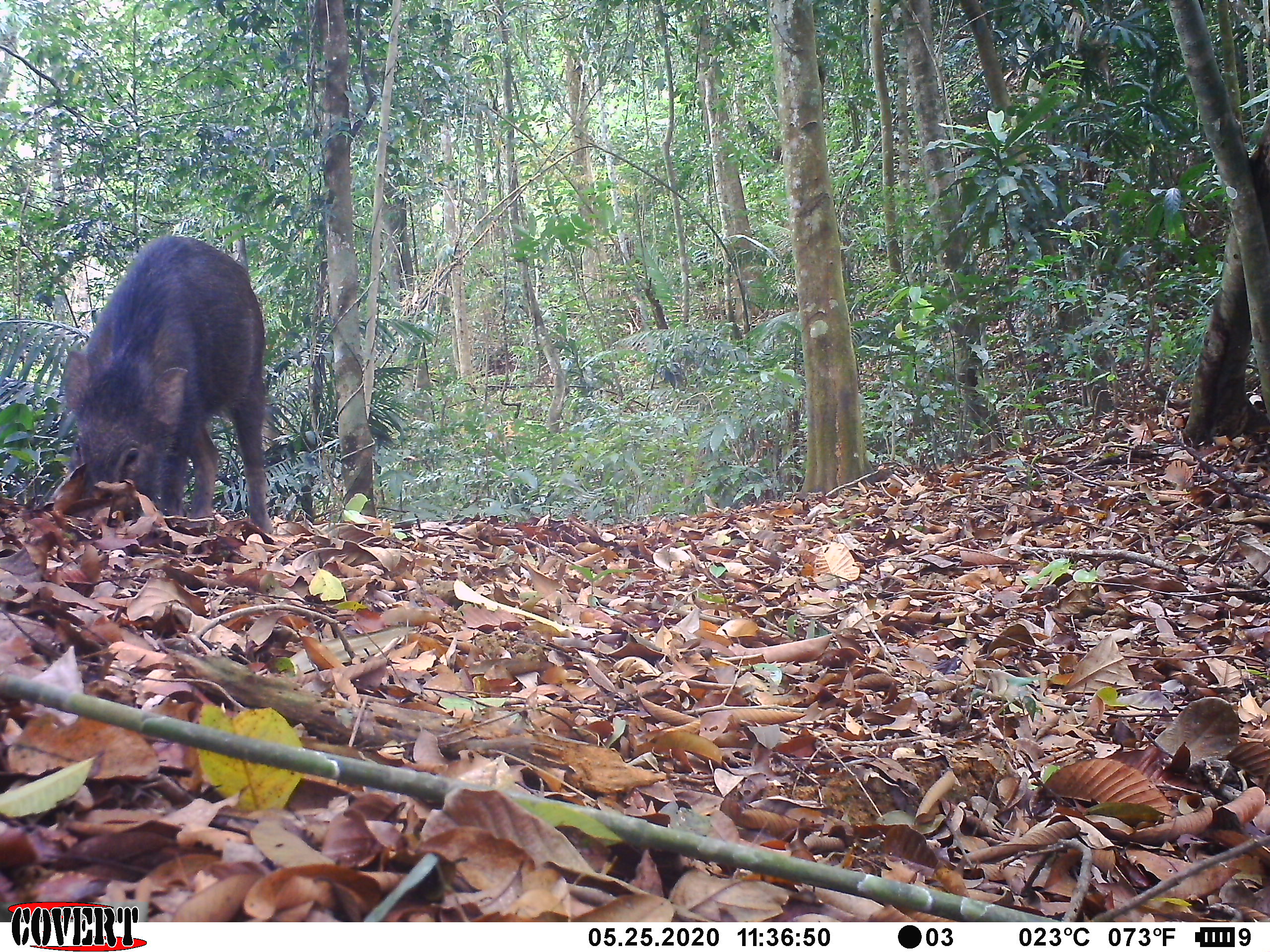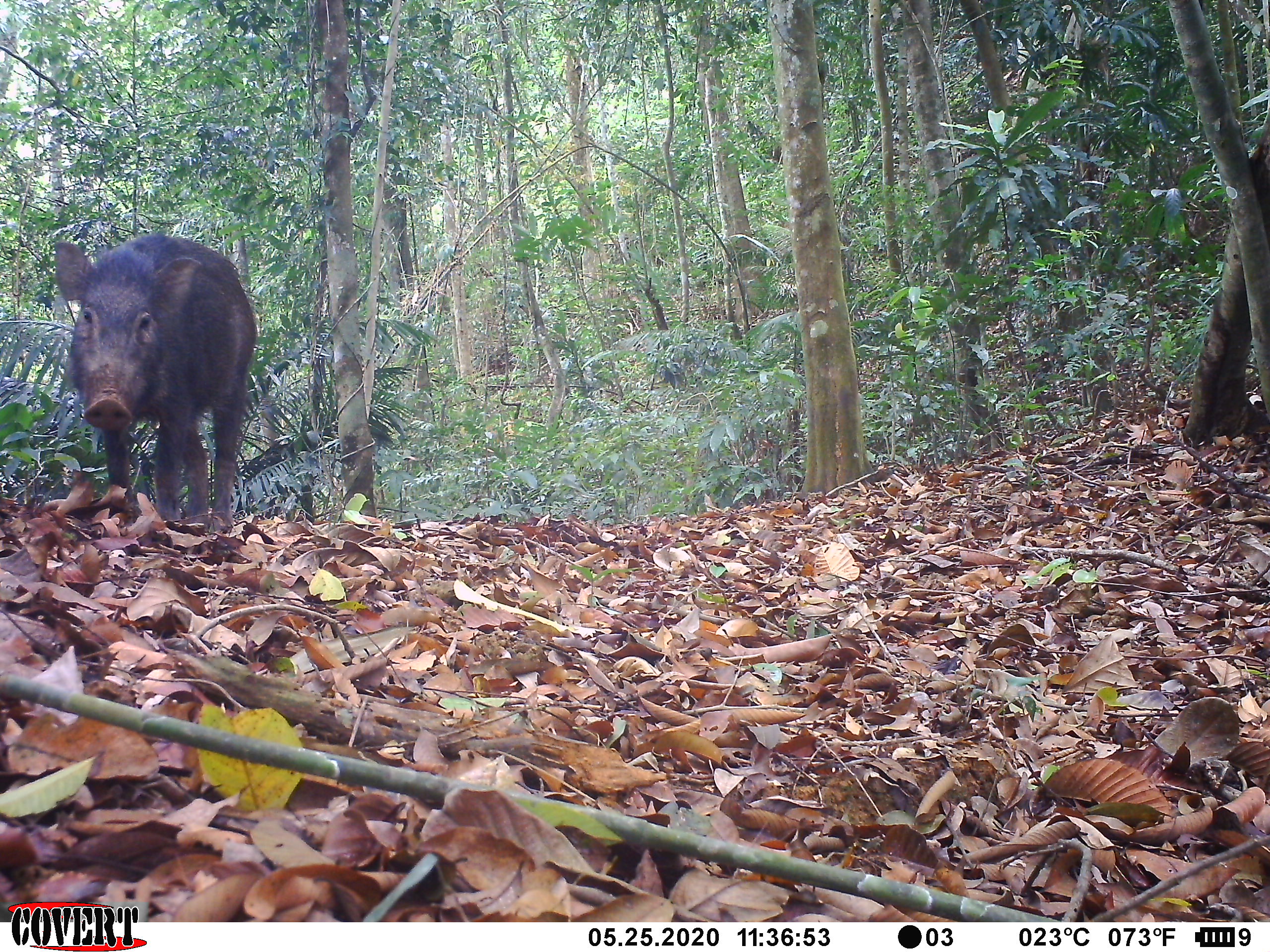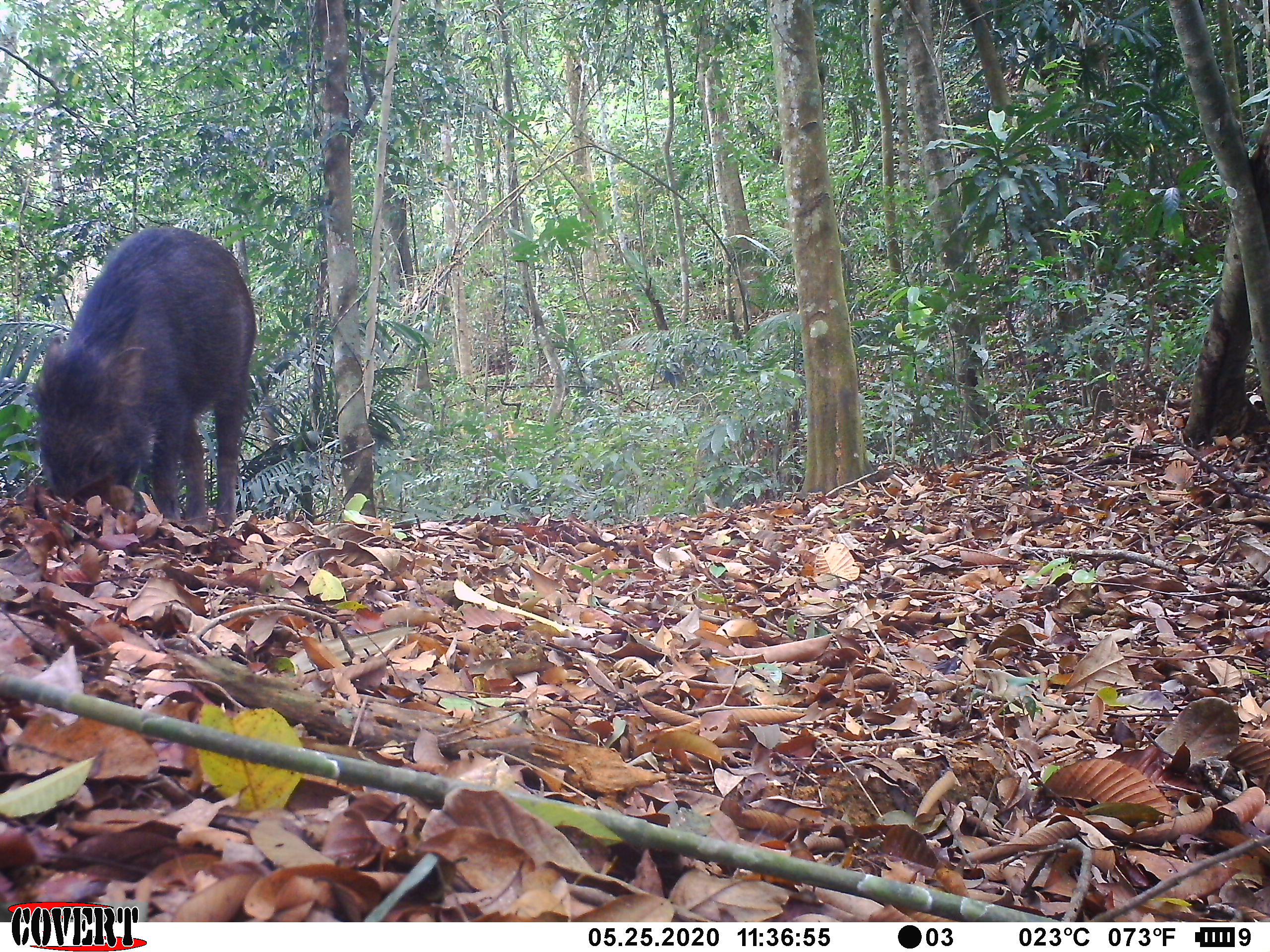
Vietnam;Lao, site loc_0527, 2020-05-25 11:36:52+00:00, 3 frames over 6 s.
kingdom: Animalia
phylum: Chordata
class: Mammalia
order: Artiodactyla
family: Suidae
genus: Sus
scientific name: Sus scrofa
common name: eurasian wild pig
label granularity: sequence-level